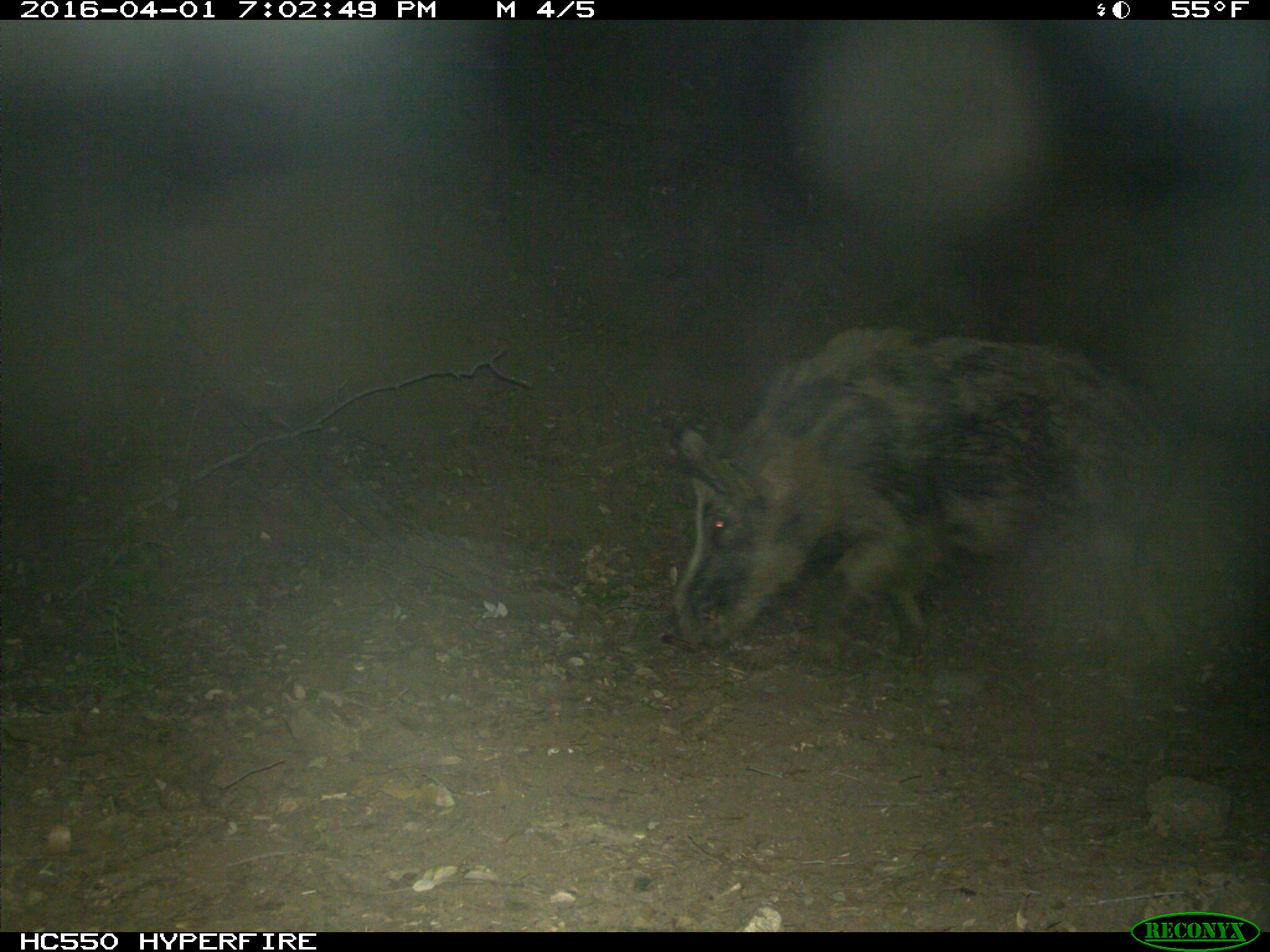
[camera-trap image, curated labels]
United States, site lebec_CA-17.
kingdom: Animalia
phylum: Chordata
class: Mammalia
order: Artiodactyla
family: Suidae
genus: Sus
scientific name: Sus scrofa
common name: wild boar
Sus scrofa (wild boar).